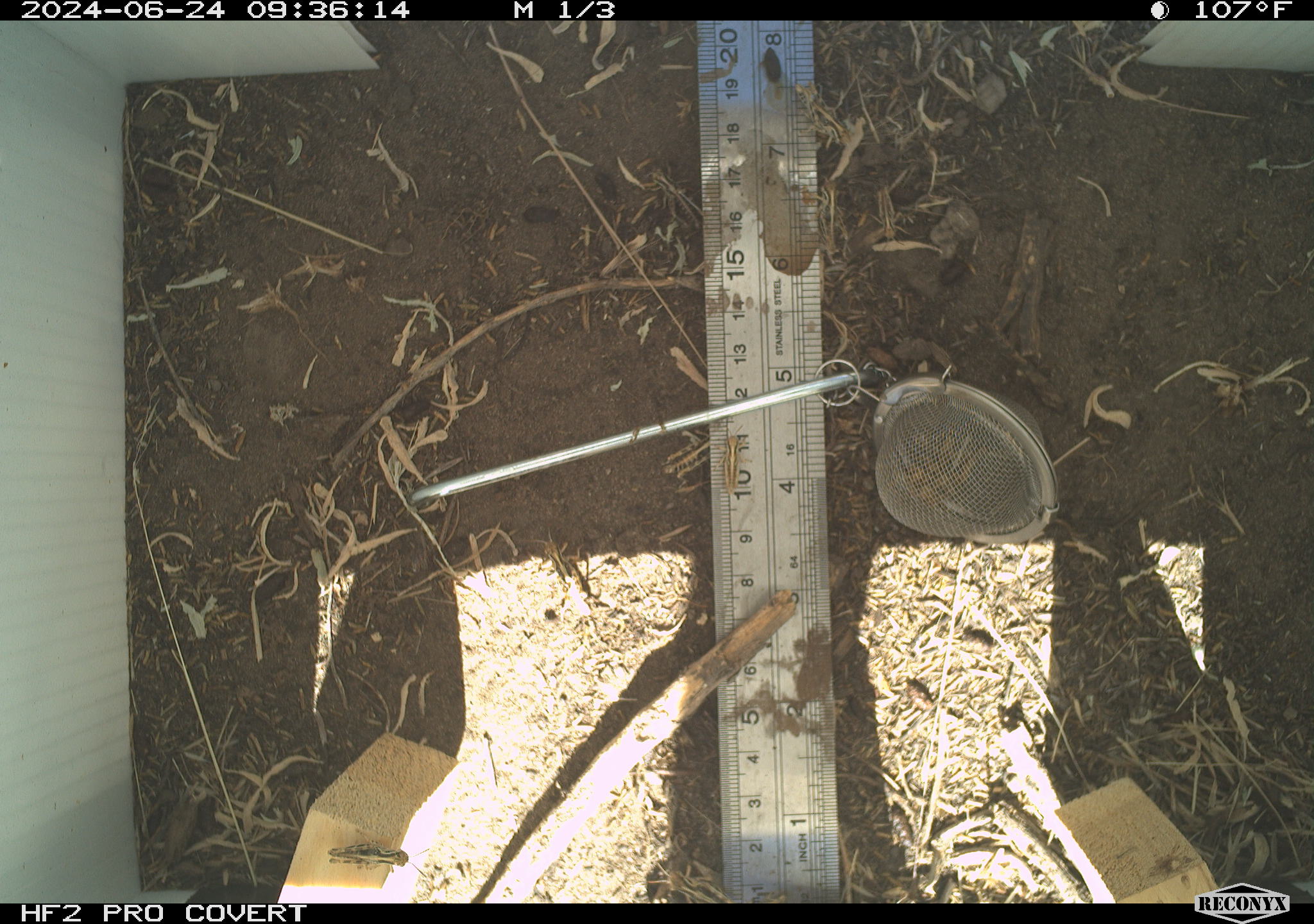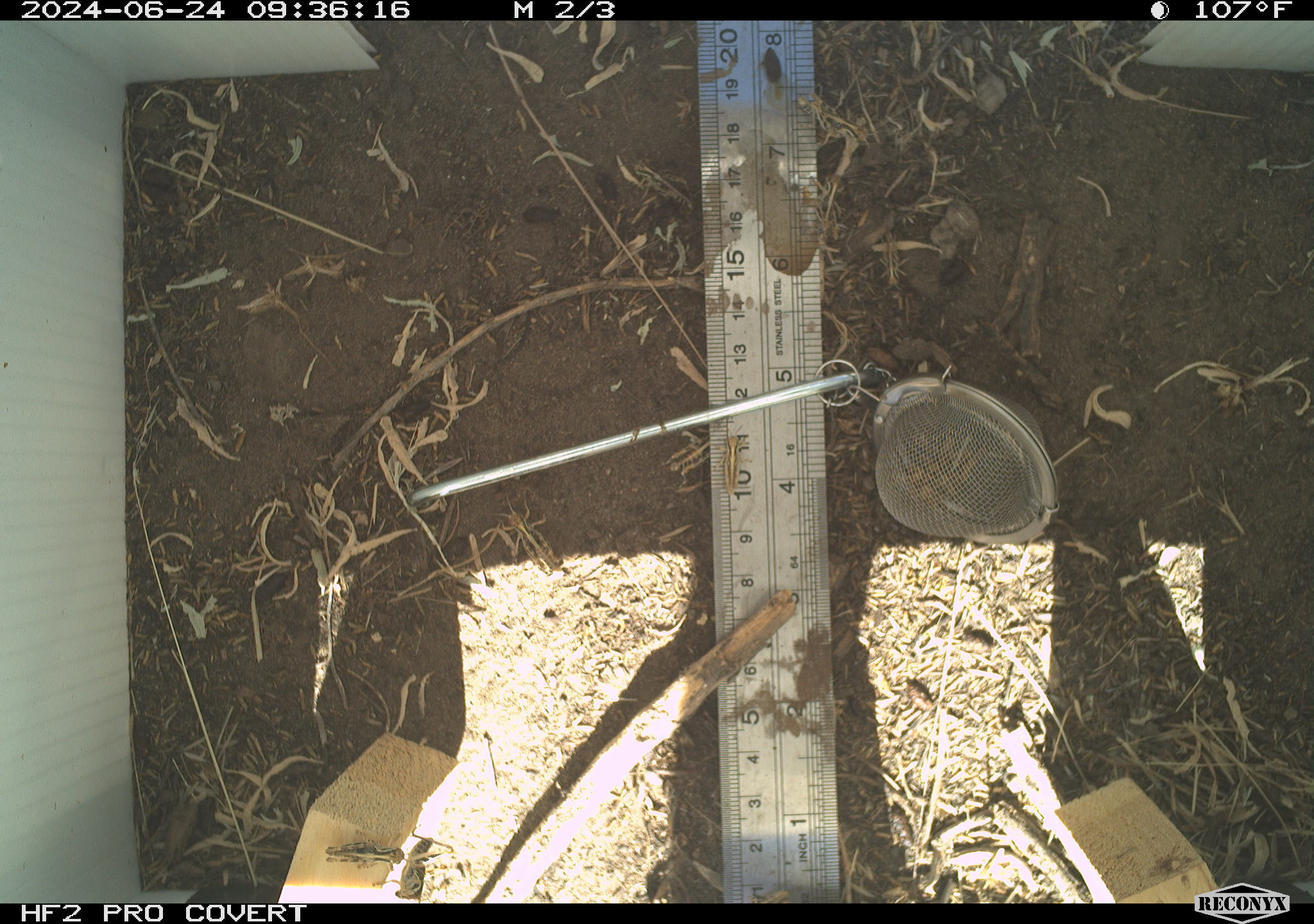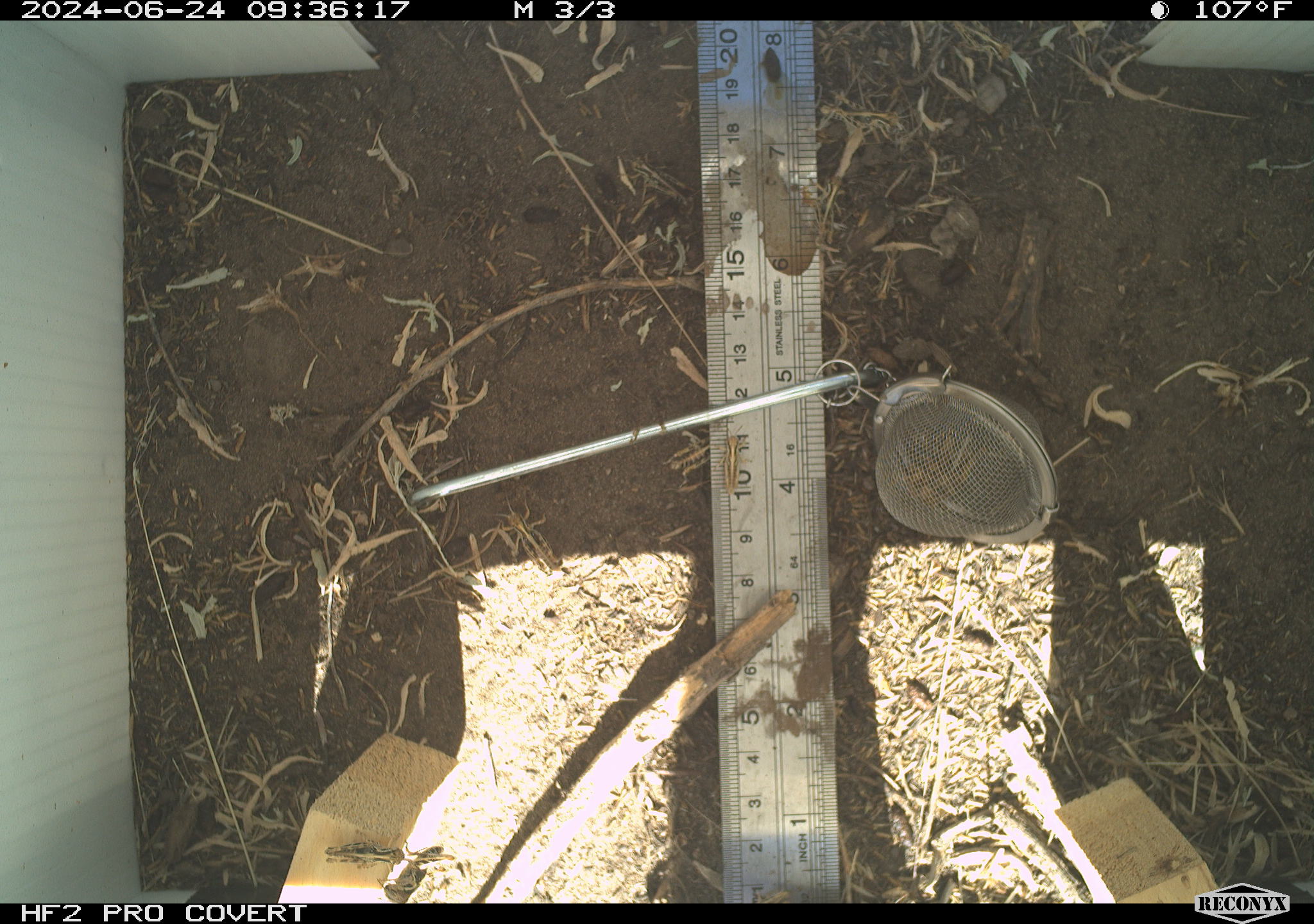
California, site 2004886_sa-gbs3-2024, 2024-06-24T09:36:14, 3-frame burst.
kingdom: Animalia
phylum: Arthropoda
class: Insecta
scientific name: Insecta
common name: insect